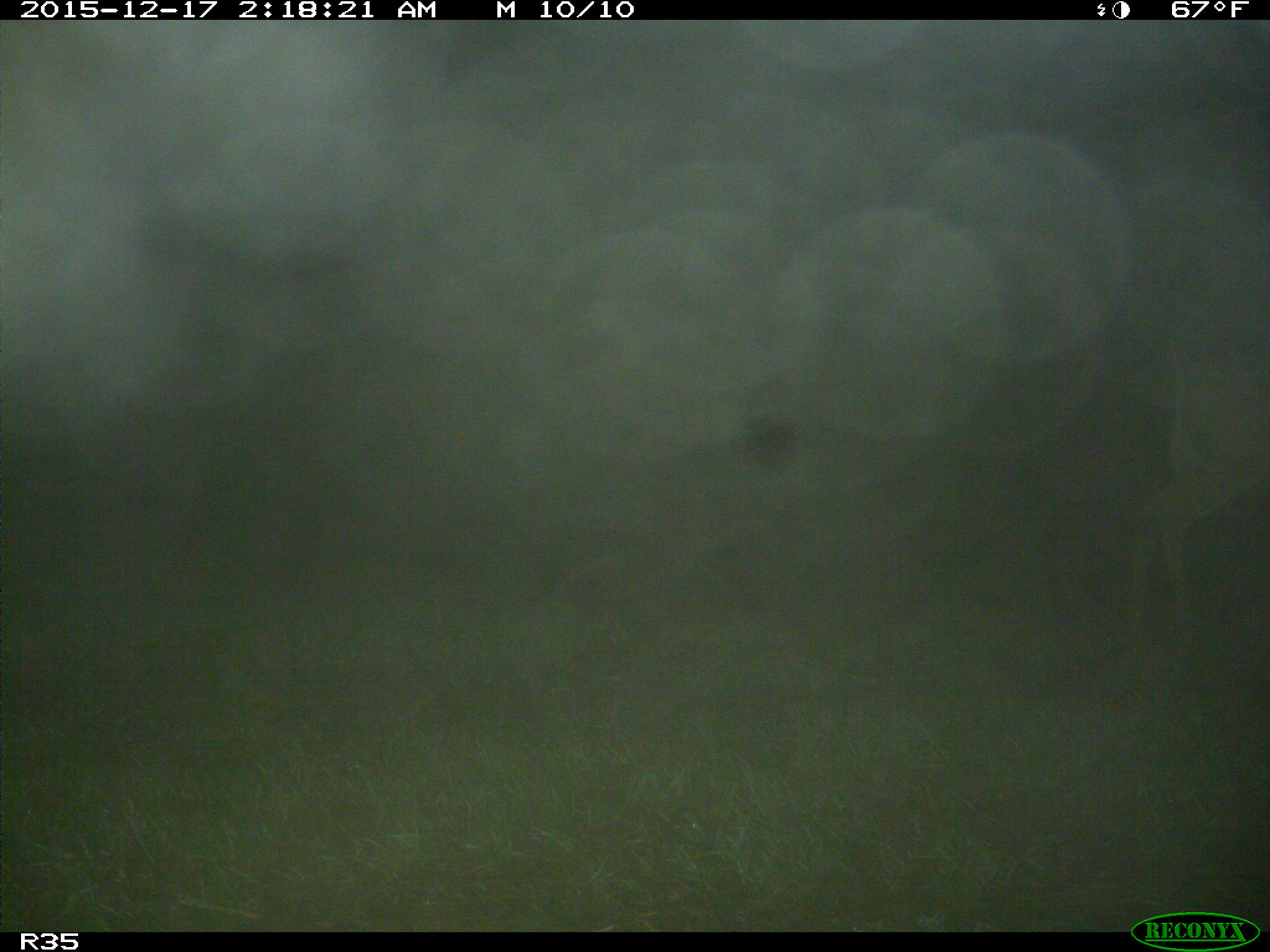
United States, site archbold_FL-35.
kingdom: Animalia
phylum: Chordata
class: Mammalia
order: Artiodactyla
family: Cervidae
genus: Odocoileus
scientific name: Odocoileus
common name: deer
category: unidentified deer